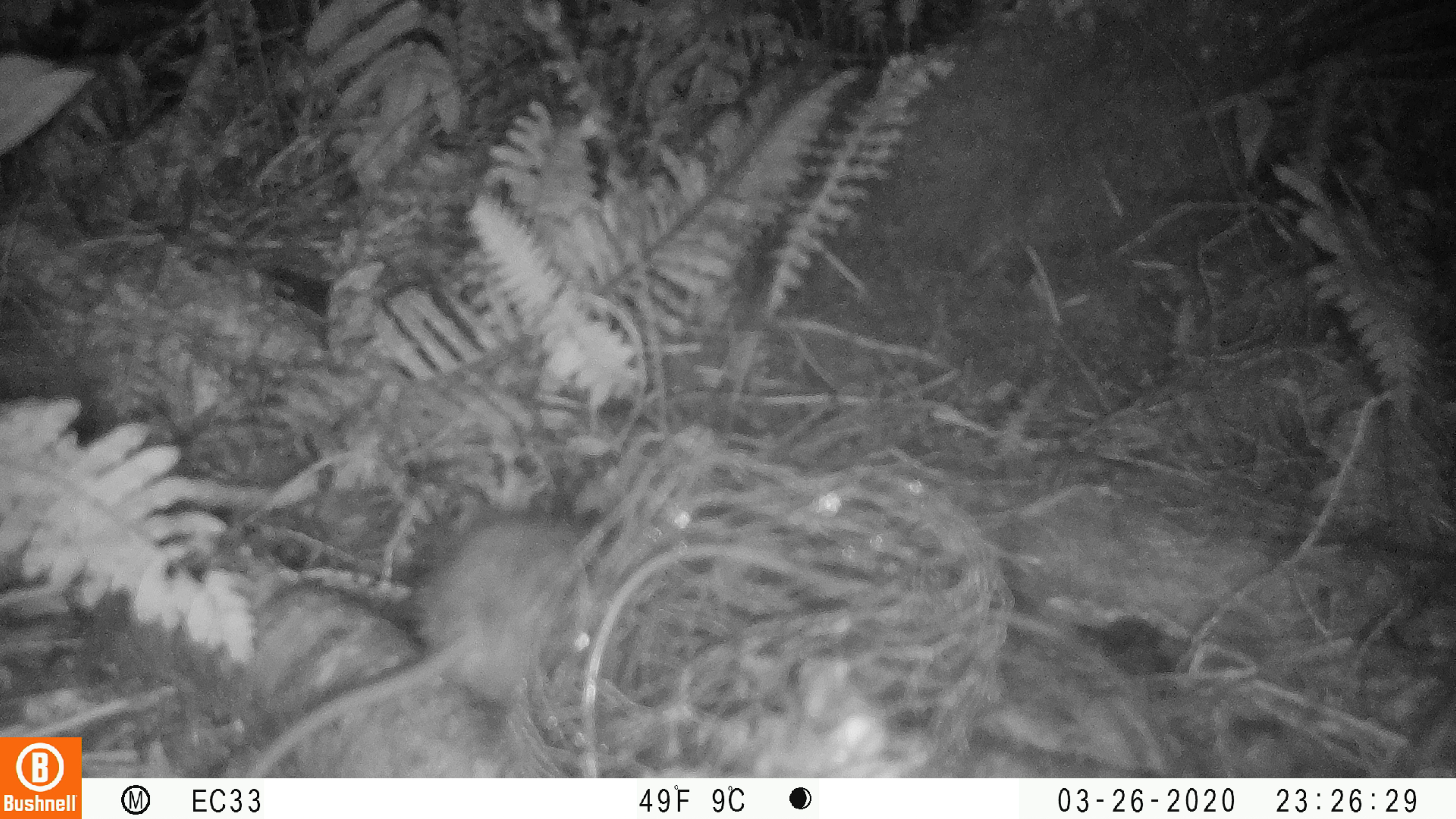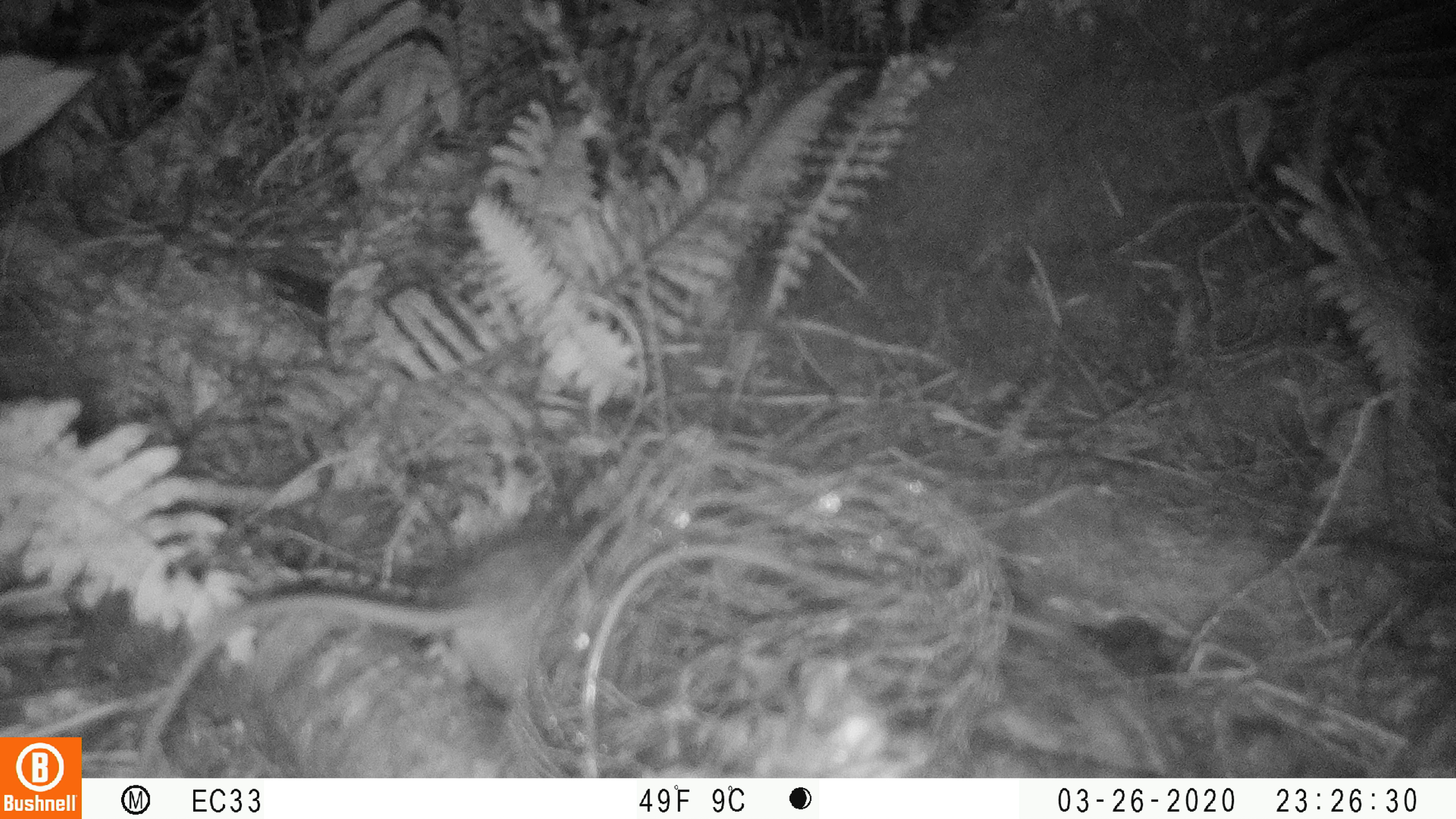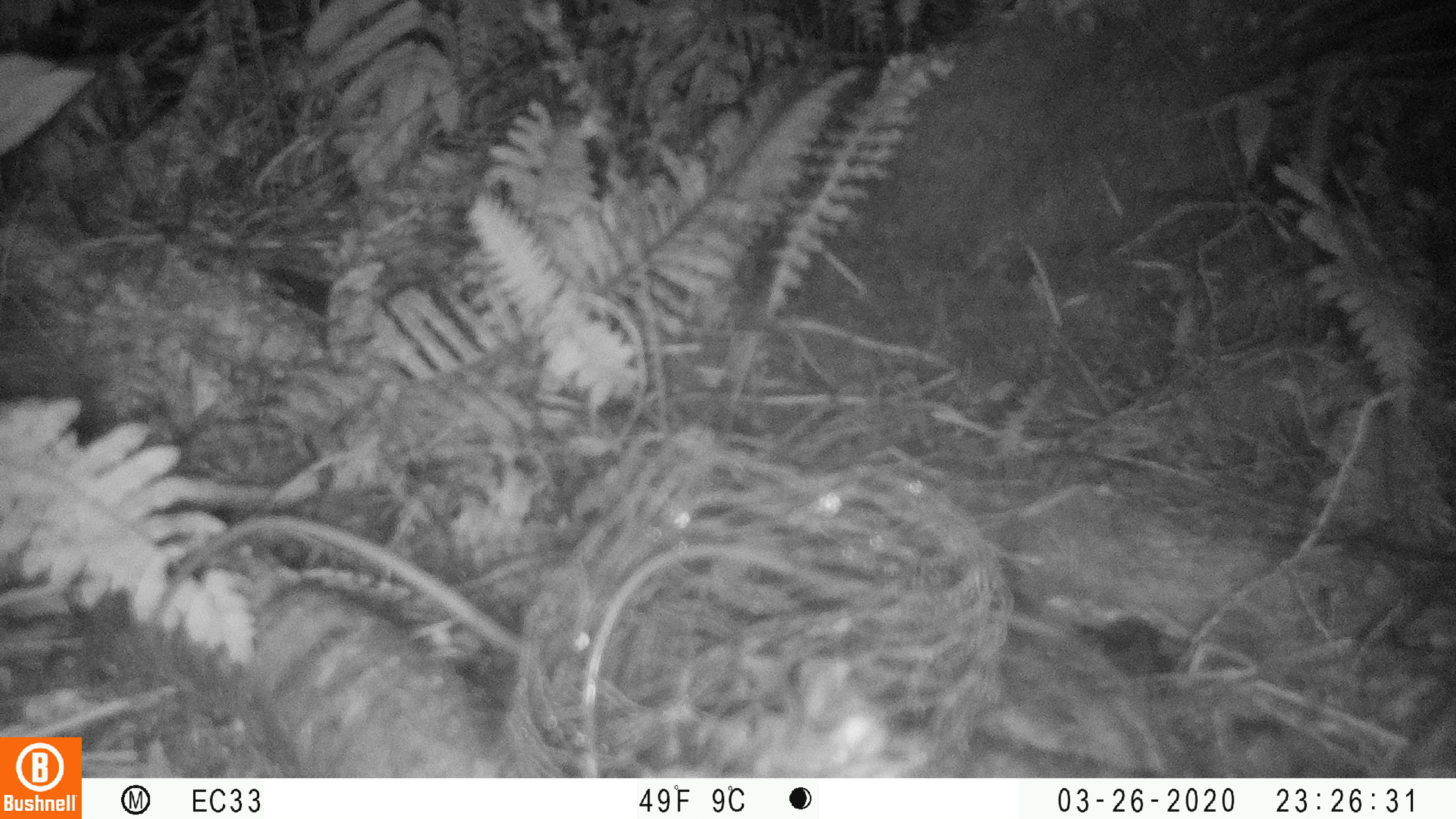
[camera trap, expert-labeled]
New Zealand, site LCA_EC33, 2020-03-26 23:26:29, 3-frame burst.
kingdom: Animalia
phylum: Chordata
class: Mammalia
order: Rodentia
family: Muridae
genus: Rattus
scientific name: Rattus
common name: rat